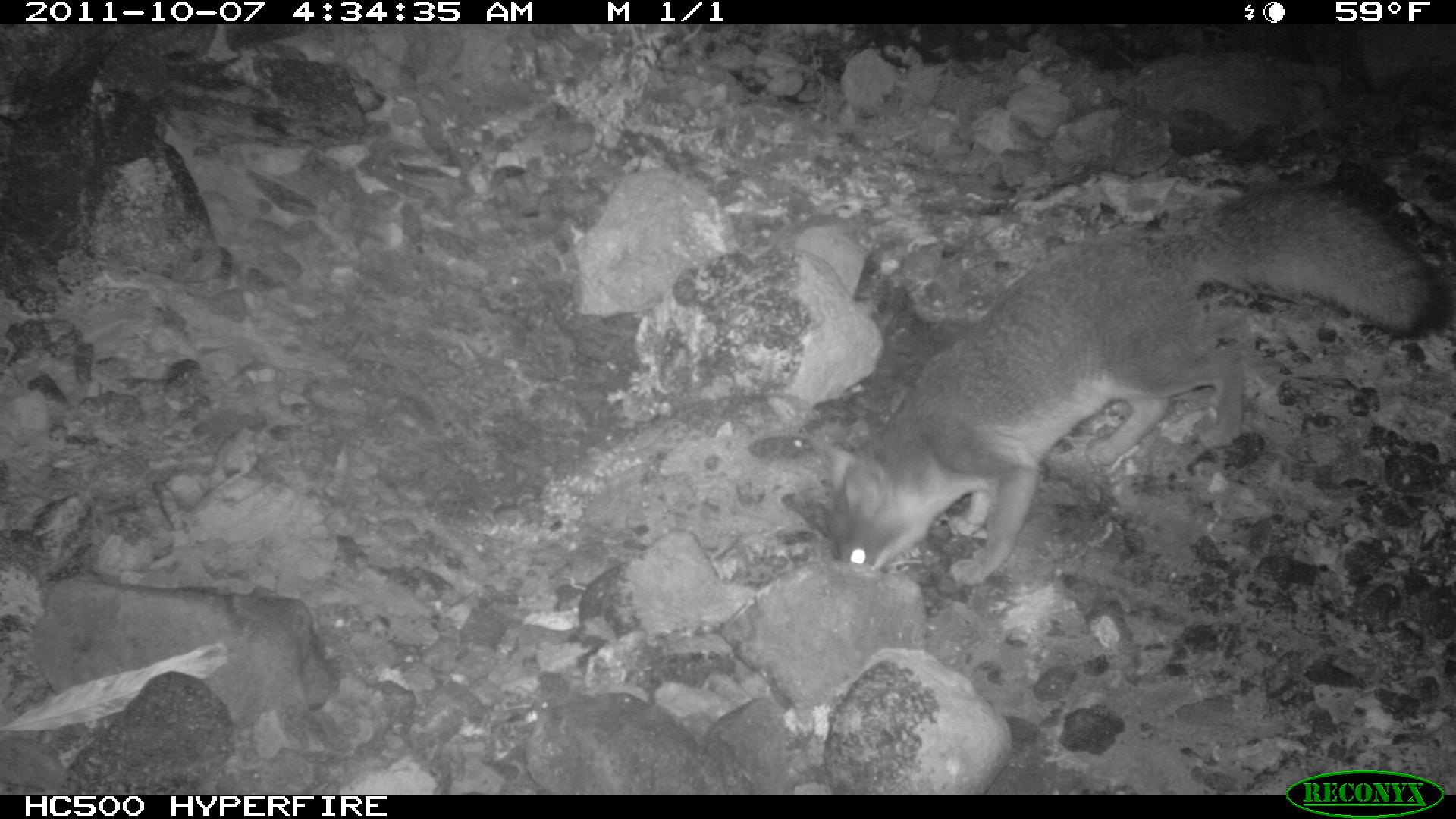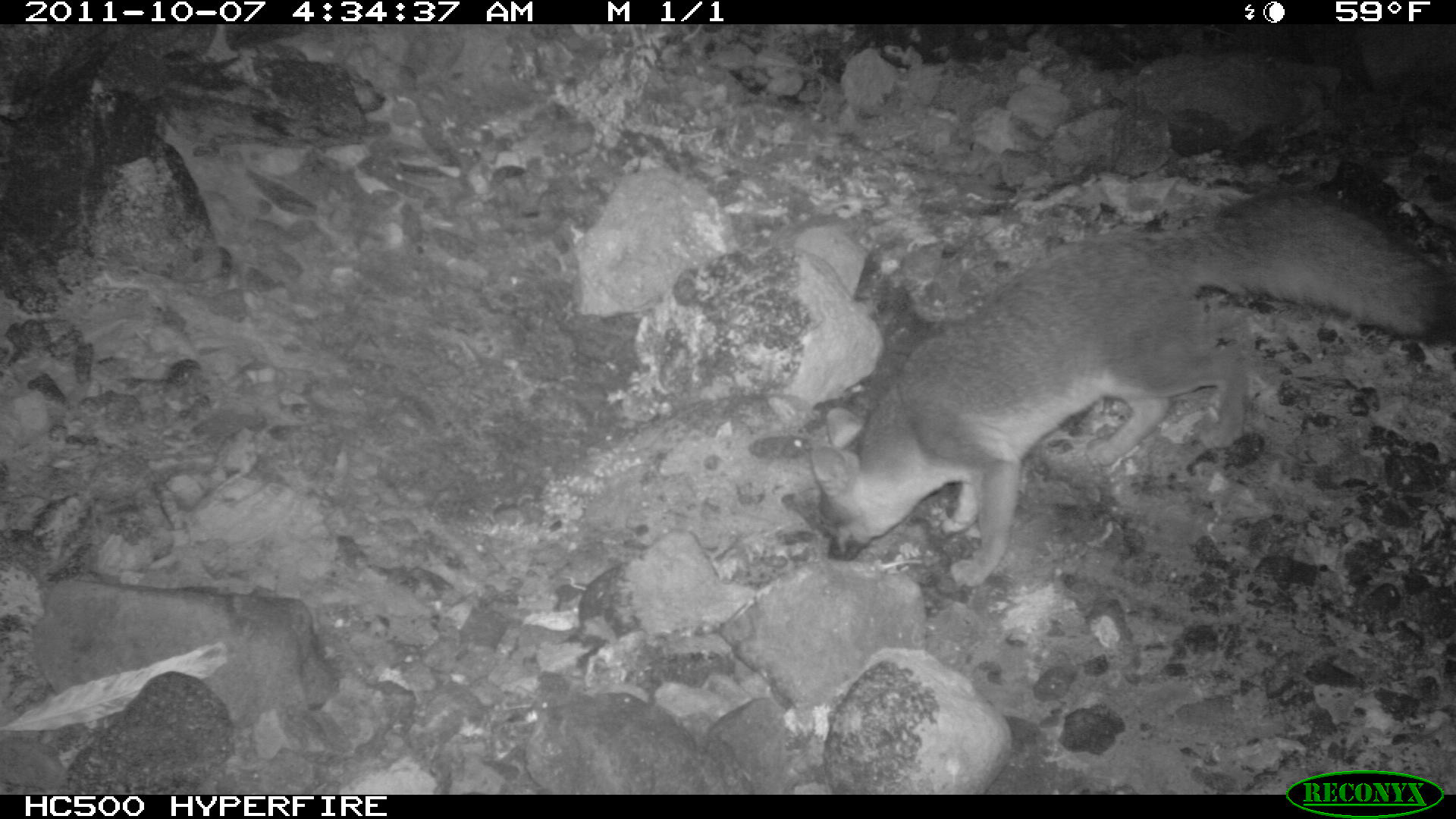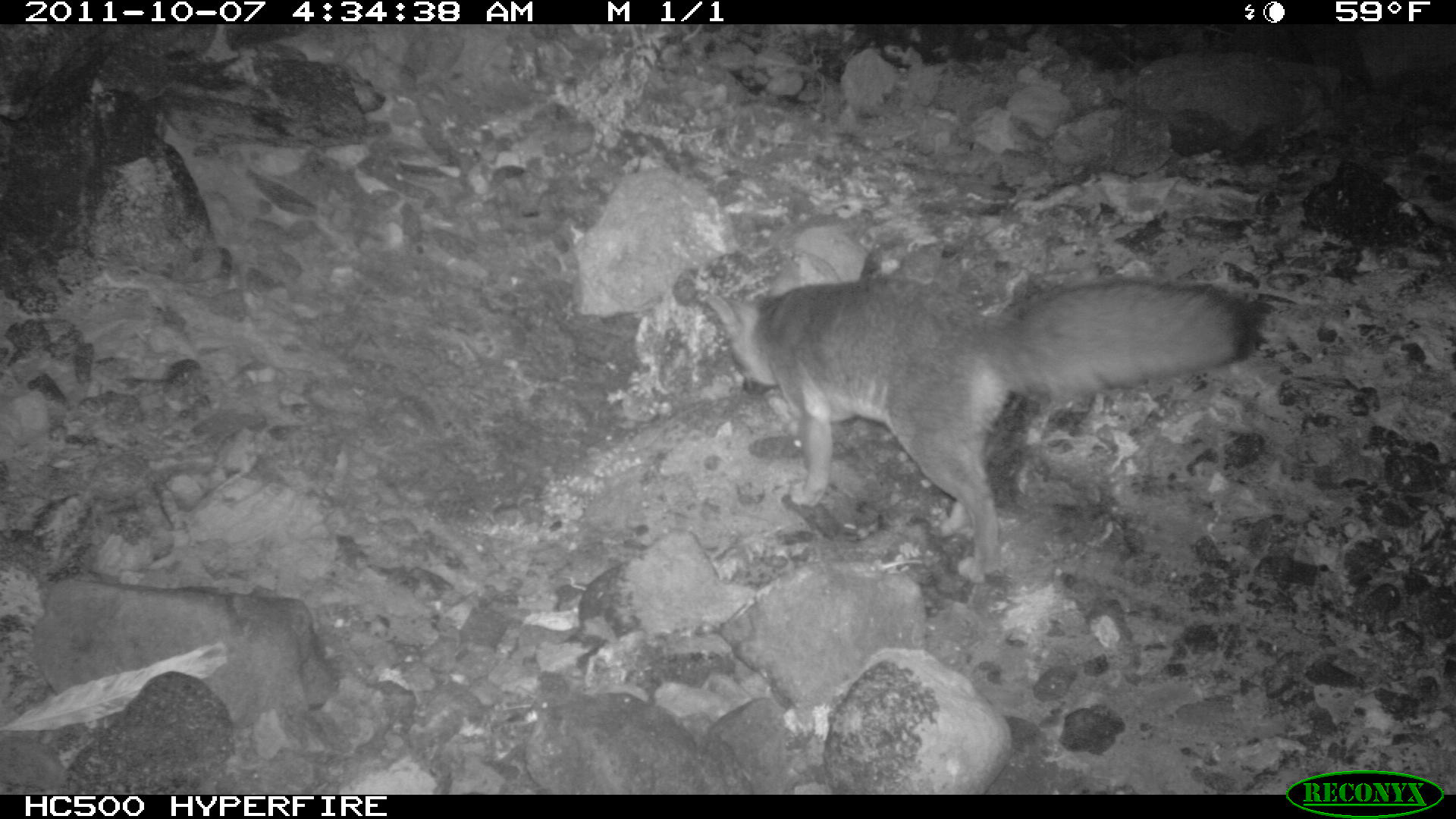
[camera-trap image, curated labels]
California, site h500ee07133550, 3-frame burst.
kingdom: Animalia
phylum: Chordata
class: Mammalia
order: Carnivora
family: Canidae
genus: Urocyon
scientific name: Urocyon littoralis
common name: island fox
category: fox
Fox (island fox) (Urocyon littoralis).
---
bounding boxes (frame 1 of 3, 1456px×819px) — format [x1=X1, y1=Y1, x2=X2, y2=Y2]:
fox: [x1=825, y1=180, x2=1448, y2=588]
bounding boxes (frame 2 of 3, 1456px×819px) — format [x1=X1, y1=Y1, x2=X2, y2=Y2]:
fox: [x1=808, y1=187, x2=1455, y2=585]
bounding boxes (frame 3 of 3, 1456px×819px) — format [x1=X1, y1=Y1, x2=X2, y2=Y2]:
fox: [x1=700, y1=276, x2=1261, y2=582]